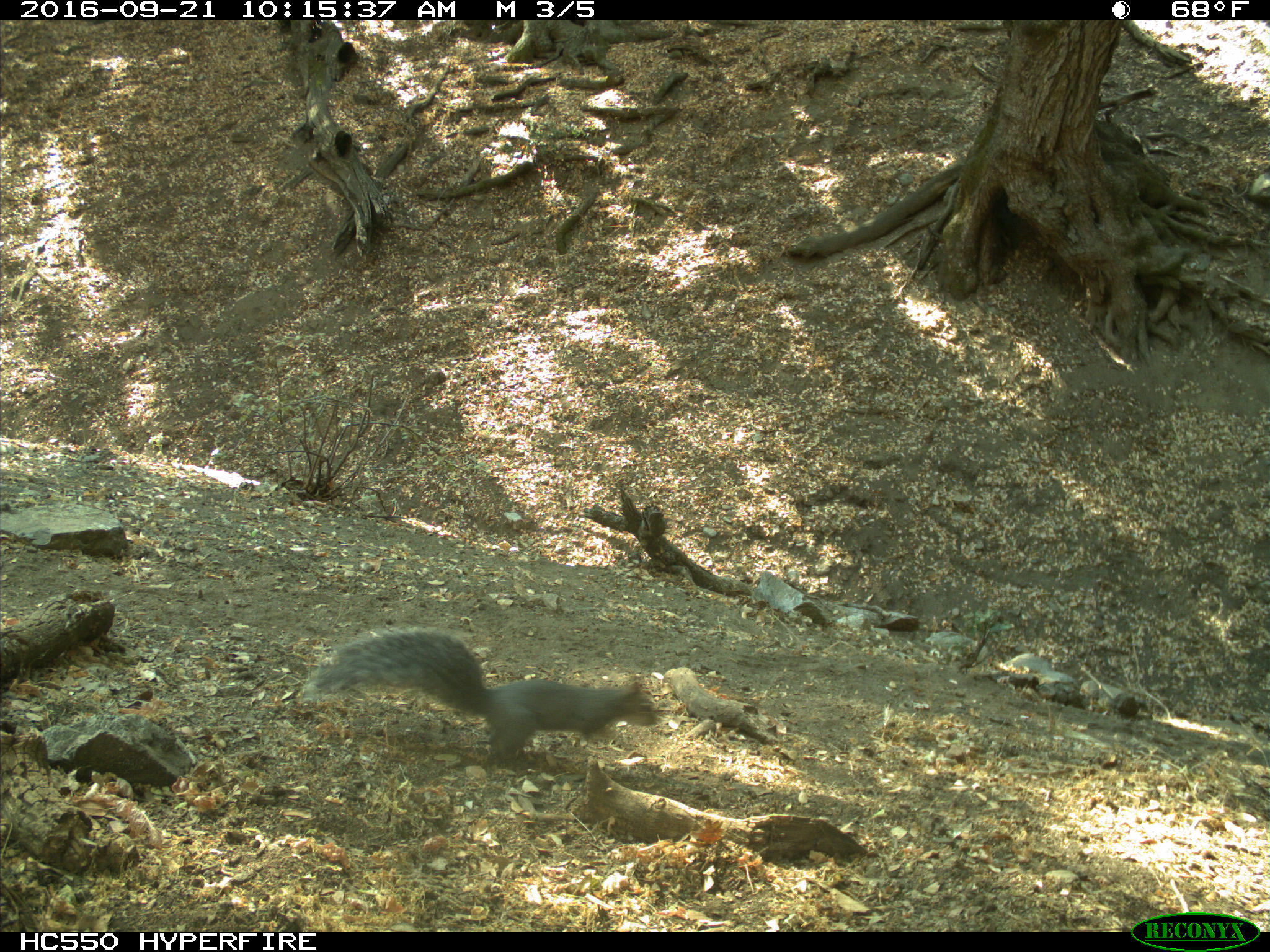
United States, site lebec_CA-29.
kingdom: Animalia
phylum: Chordata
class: Mammalia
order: Rodentia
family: Sciuridae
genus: Sciurus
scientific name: Sciurus carolinensis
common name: eastern gray squirrel